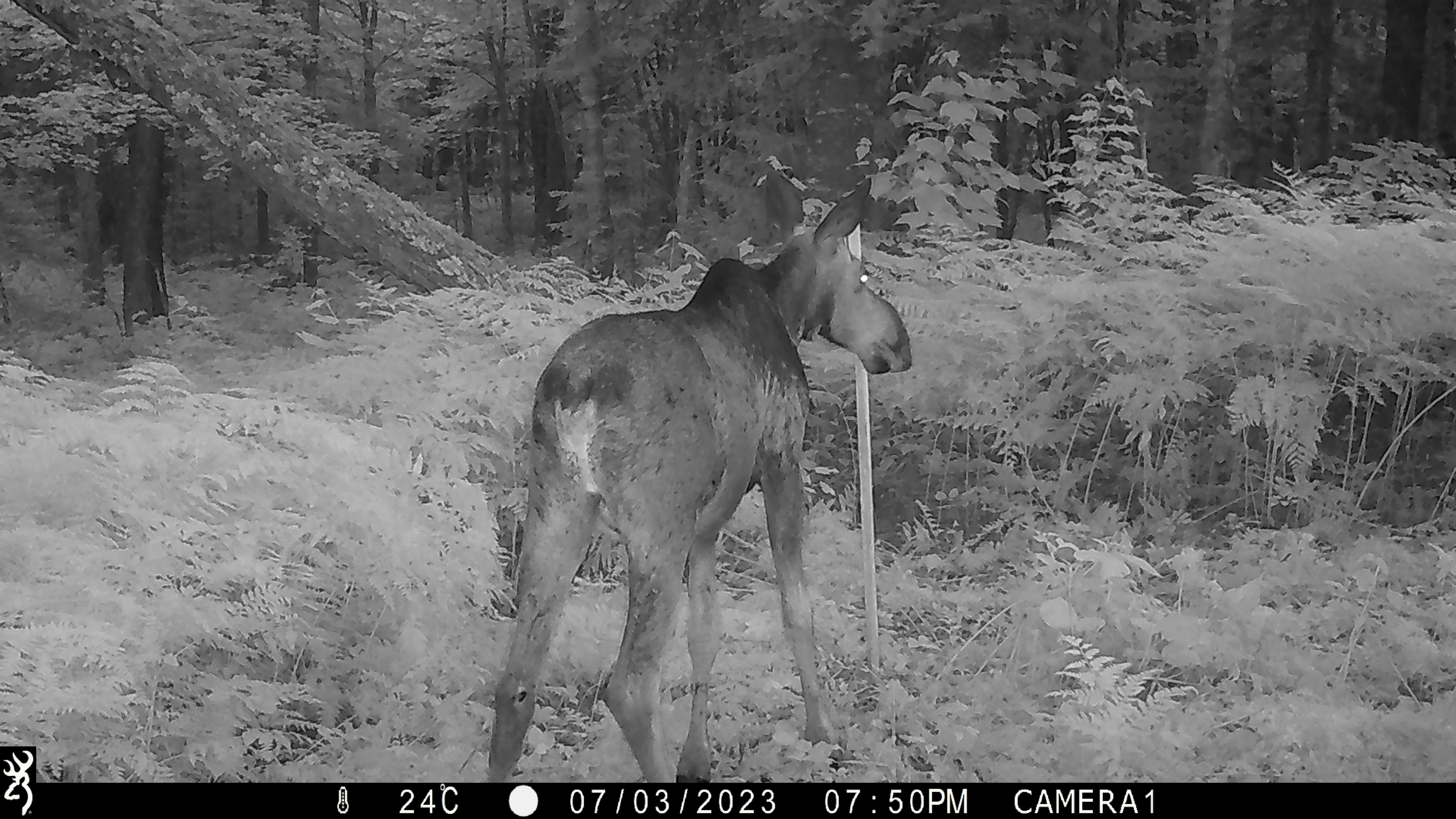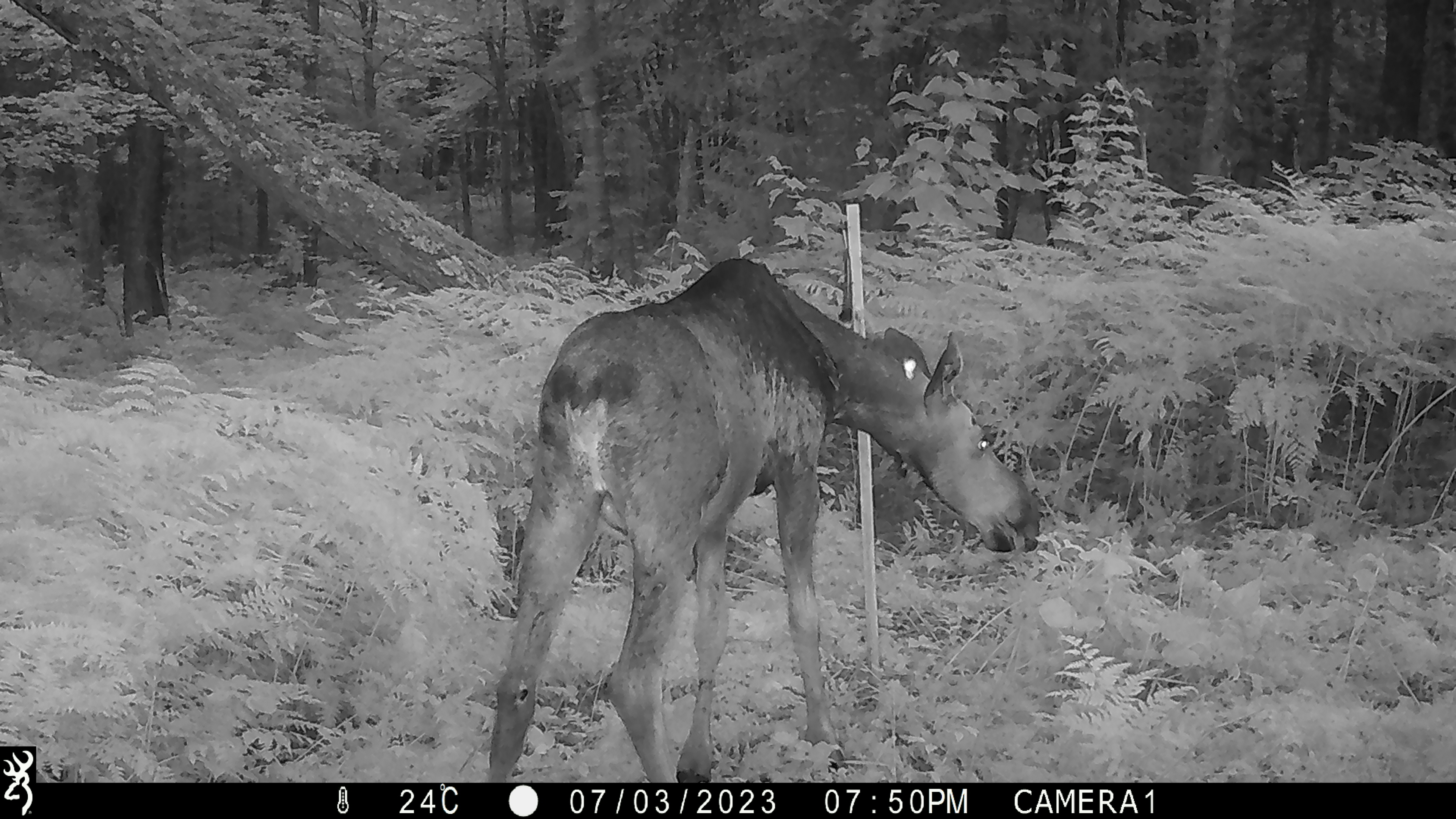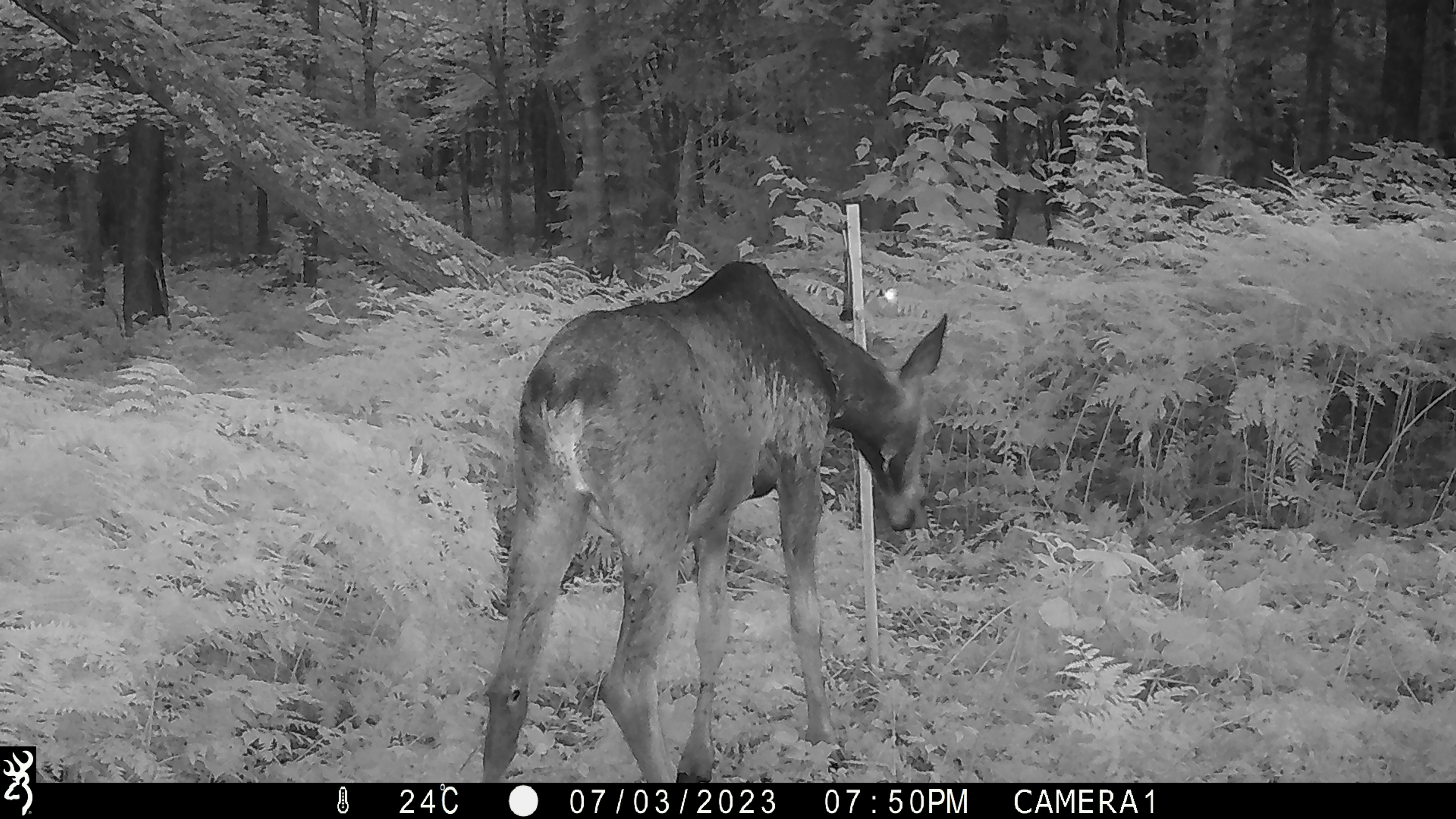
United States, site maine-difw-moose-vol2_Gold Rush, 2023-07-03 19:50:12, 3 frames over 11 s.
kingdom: Animalia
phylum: Chordata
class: Mammalia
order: Artiodactyla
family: Cervidae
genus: Alces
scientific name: Alces alces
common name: moose